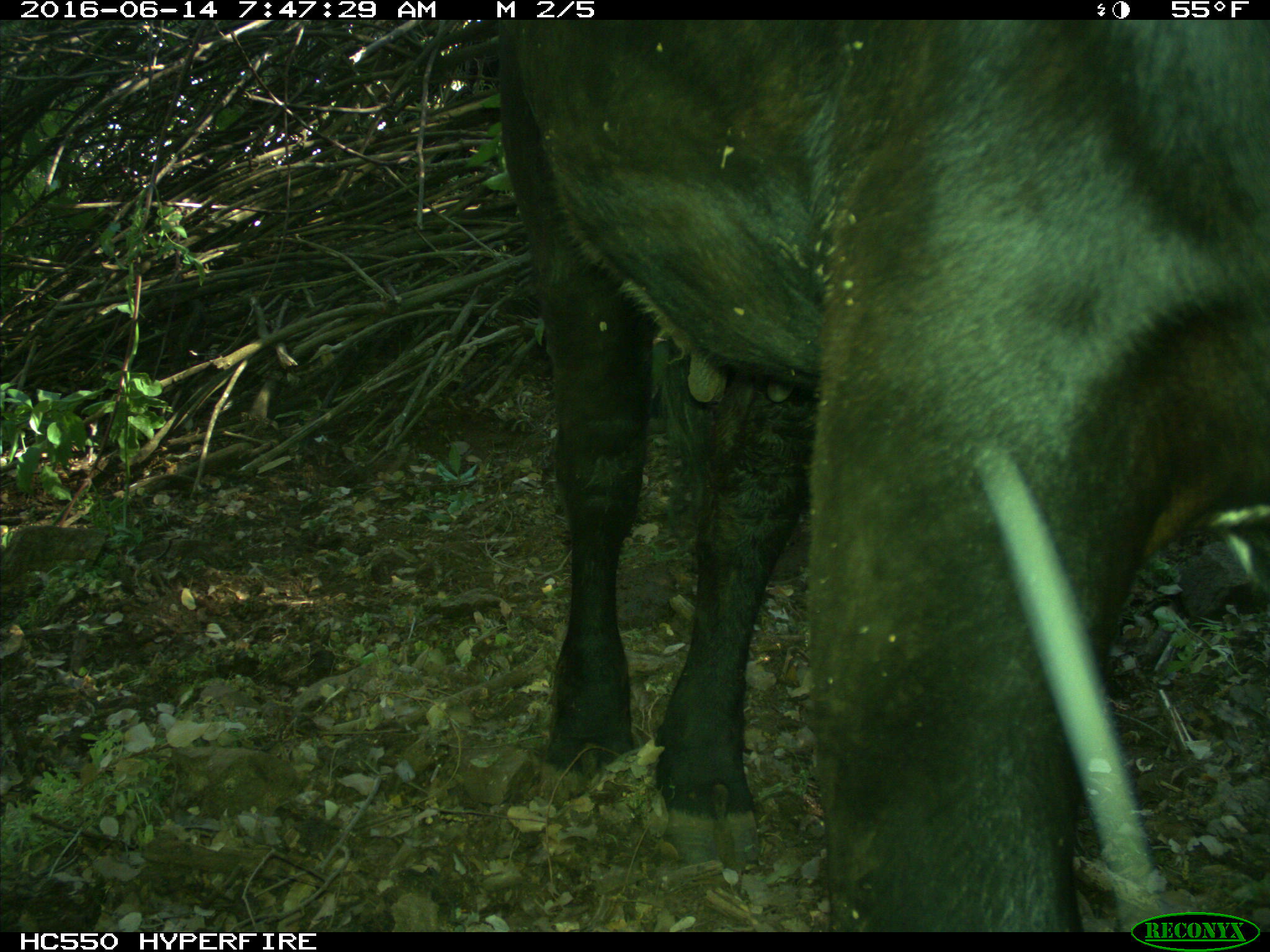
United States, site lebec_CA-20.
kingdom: Animalia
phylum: Chordata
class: Mammalia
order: Artiodactyla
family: Bovidae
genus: Bos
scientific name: Bos taurus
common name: domestic cow